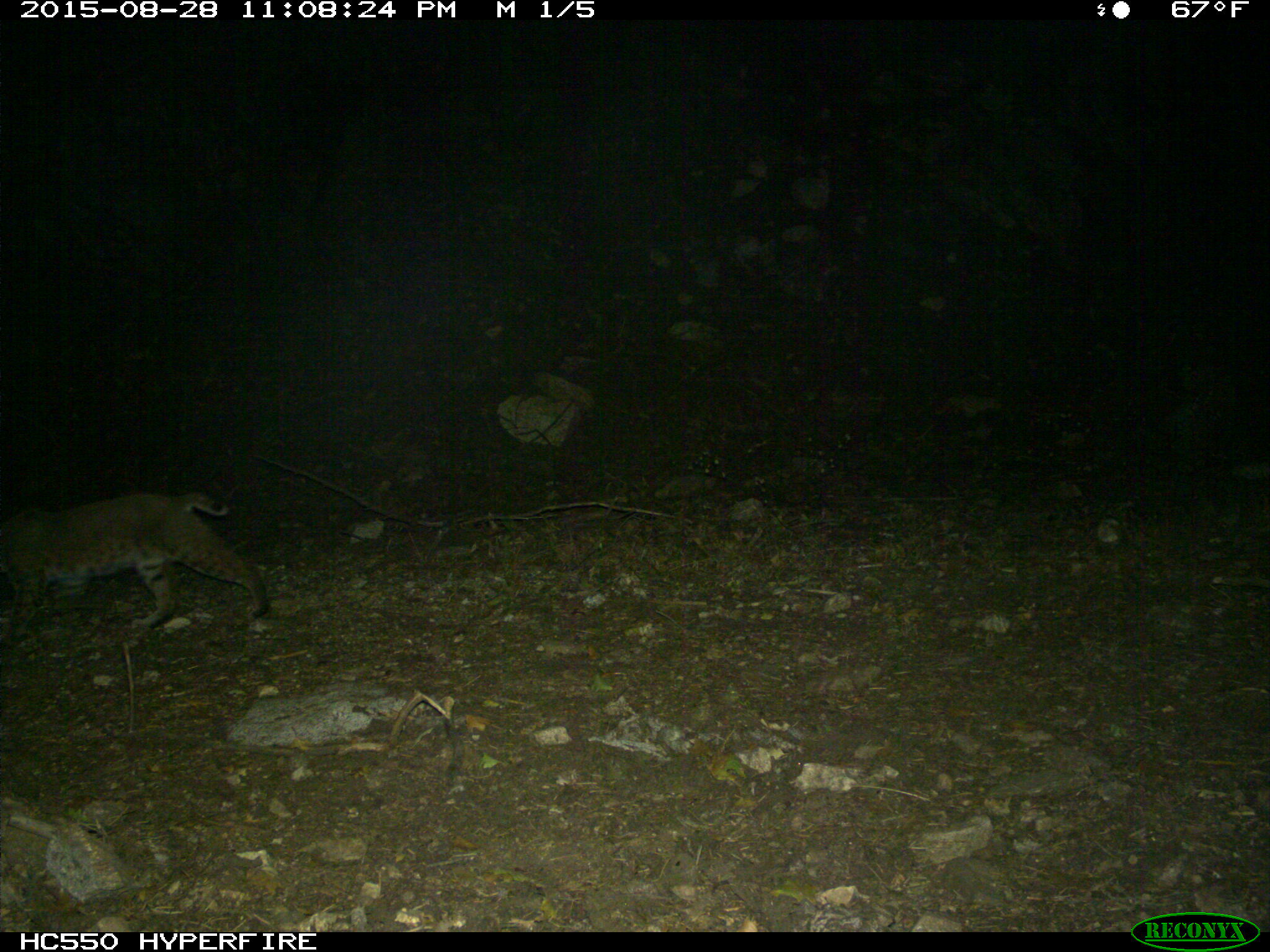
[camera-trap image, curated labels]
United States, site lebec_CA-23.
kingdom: Animalia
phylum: Chordata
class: Mammalia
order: Carnivora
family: Felidae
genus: Lynx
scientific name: Lynx rufus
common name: bobcat